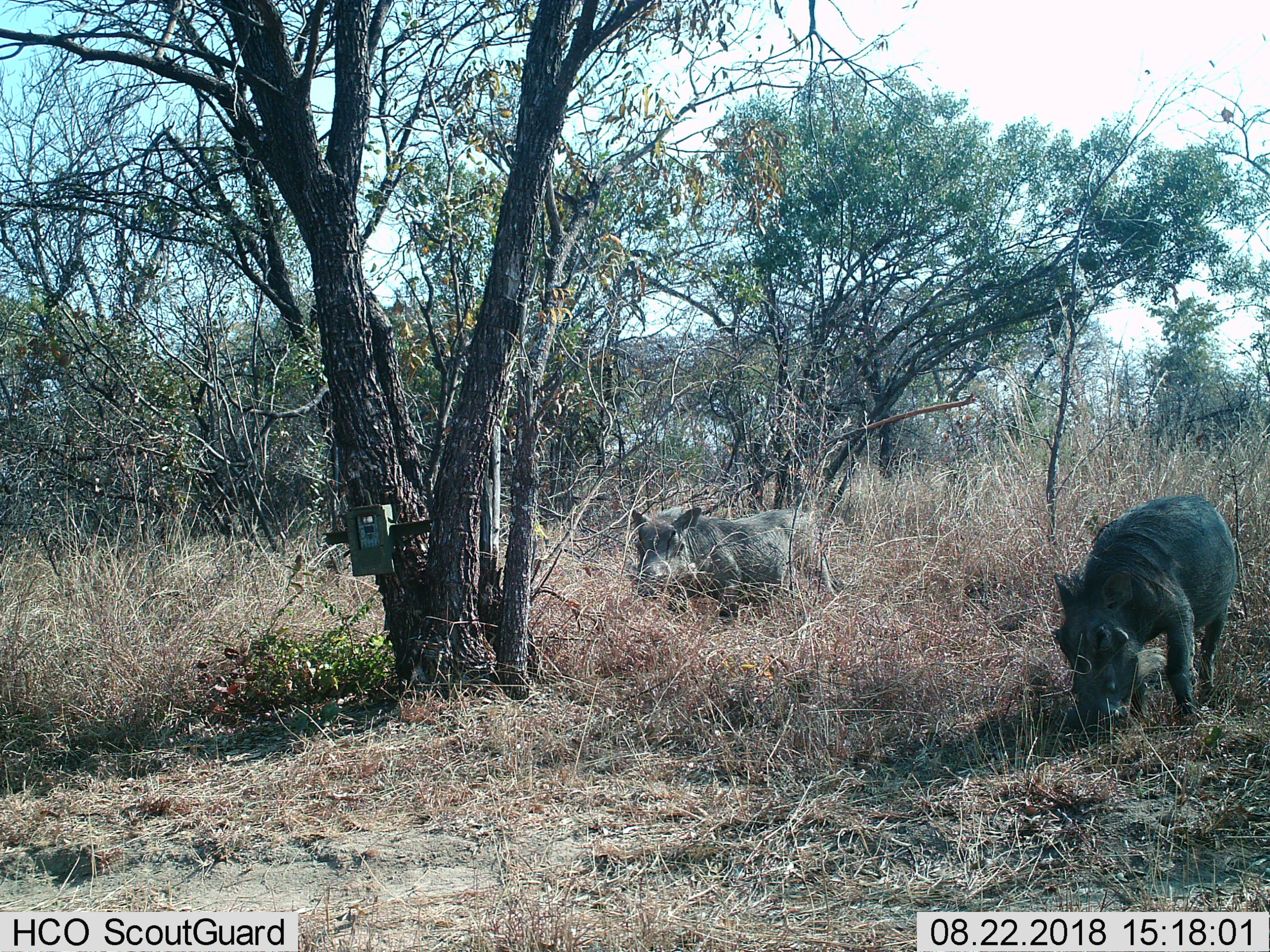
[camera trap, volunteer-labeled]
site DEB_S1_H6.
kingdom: Animalia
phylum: Chordata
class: Mammalia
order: Artiodactyla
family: Suidae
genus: Phacochoerus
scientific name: Phacochoerus africanus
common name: warthog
Warthog (Phacochoerus africanus), count 2. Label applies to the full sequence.